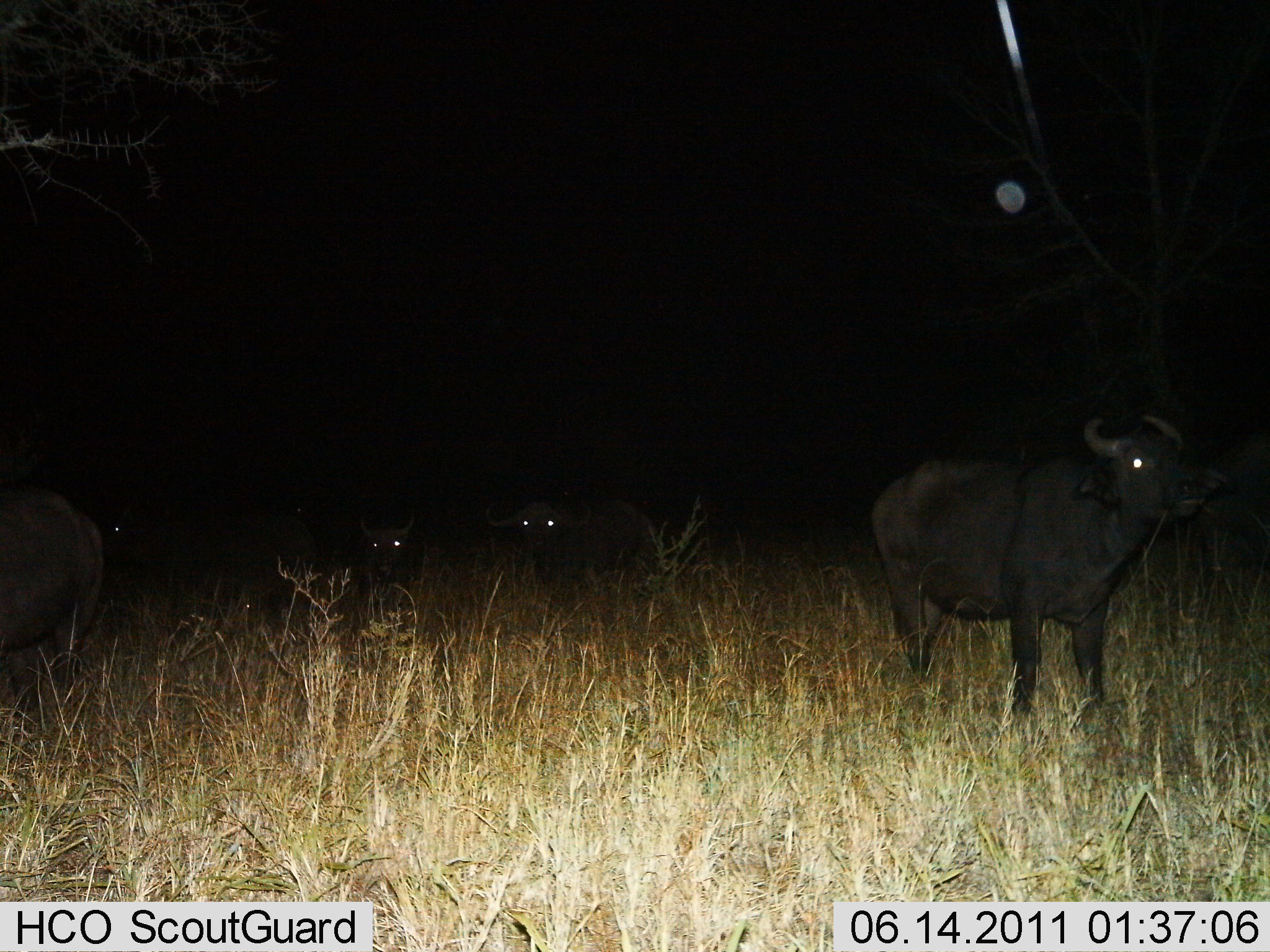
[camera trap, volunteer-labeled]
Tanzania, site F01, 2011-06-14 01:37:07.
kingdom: Animalia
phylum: Chordata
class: Mammalia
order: Artiodactyla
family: Bovidae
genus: Syncerus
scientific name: Syncerus caffer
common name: cape buffalo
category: buffalo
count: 5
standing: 92%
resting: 8%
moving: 8%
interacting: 0%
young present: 0%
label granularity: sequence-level